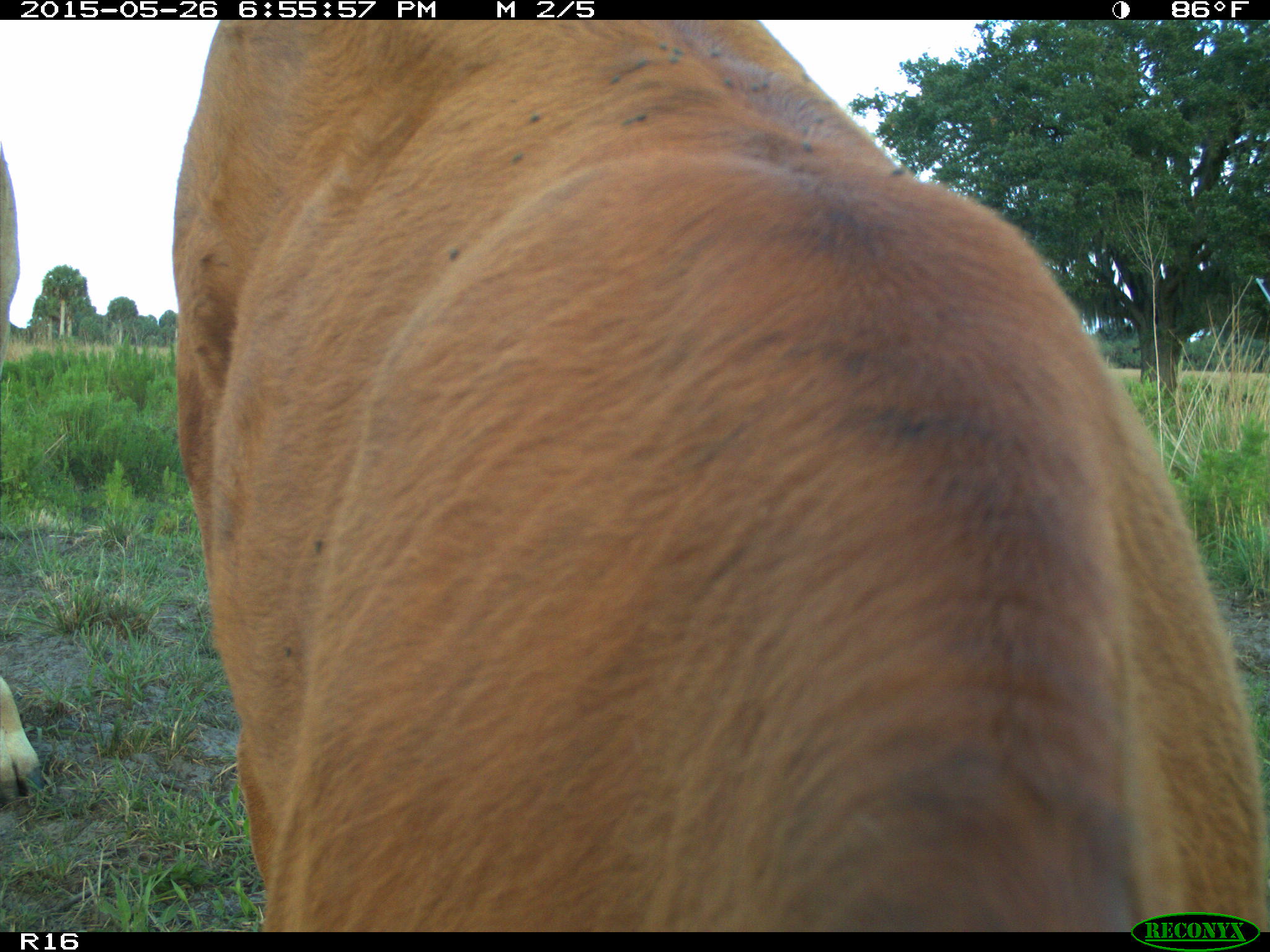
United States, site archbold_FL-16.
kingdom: Animalia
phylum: Chordata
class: Mammalia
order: Artiodactyla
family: Bovidae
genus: Bos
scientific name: Bos taurus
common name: domestic cow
Bos taurus (domestic cow).